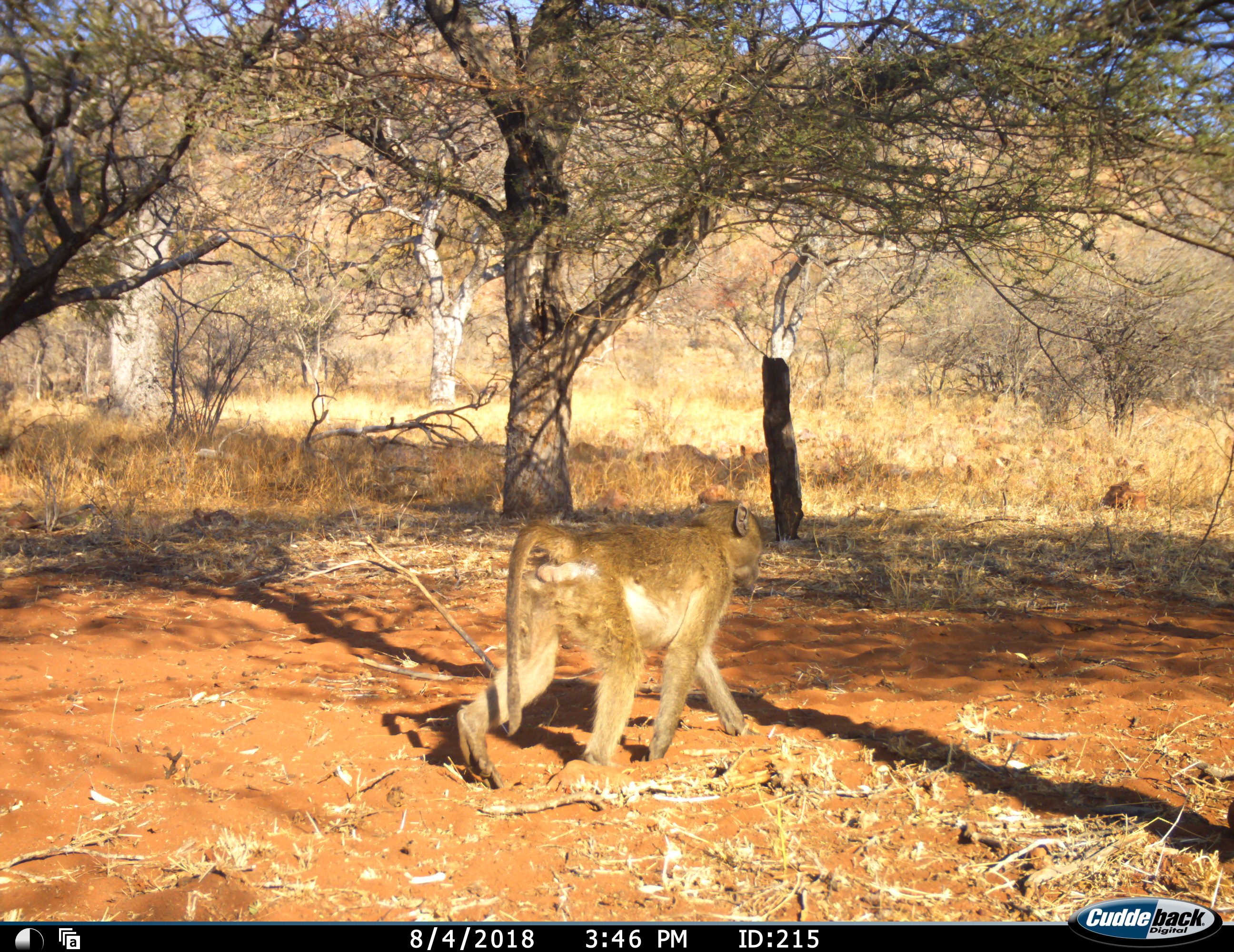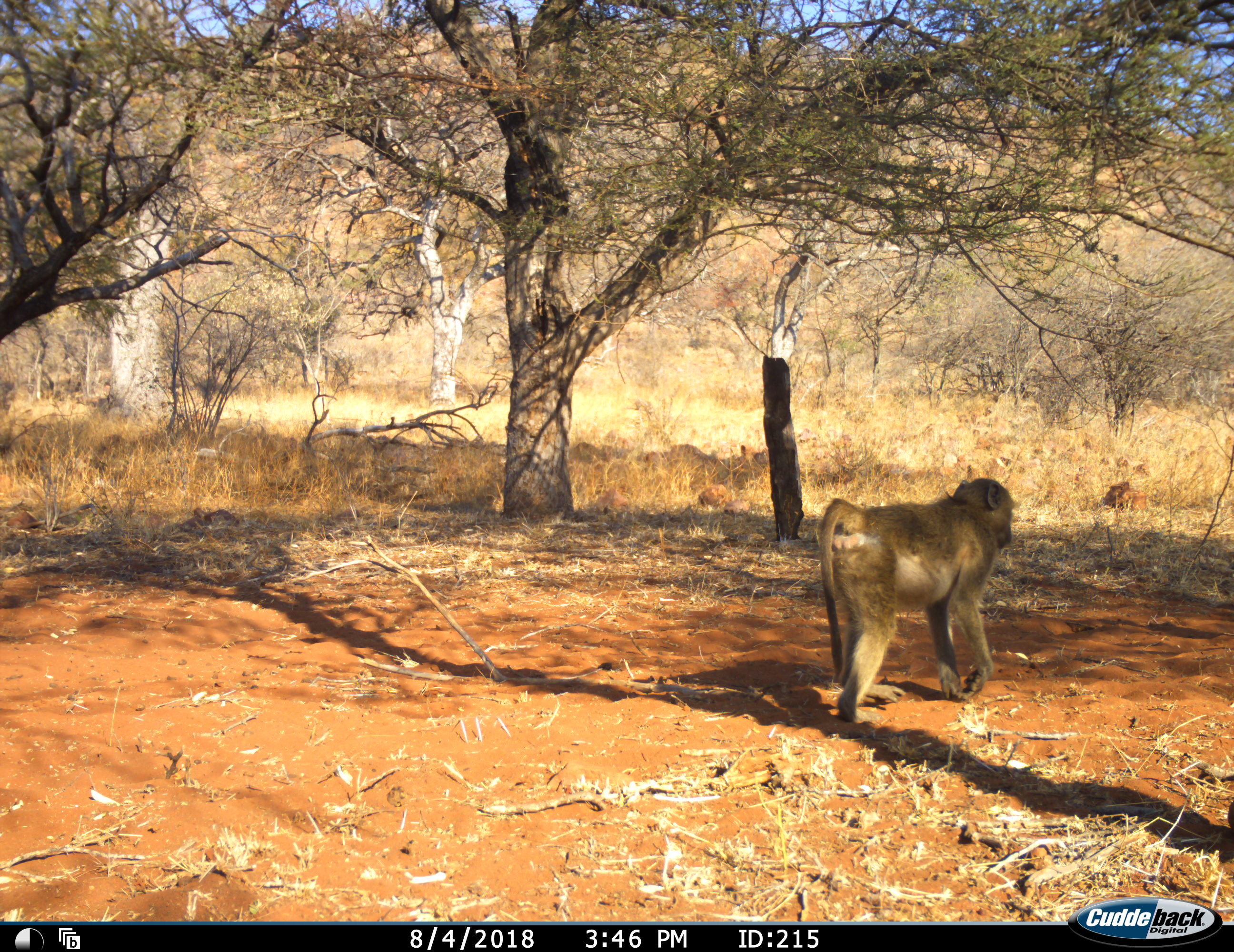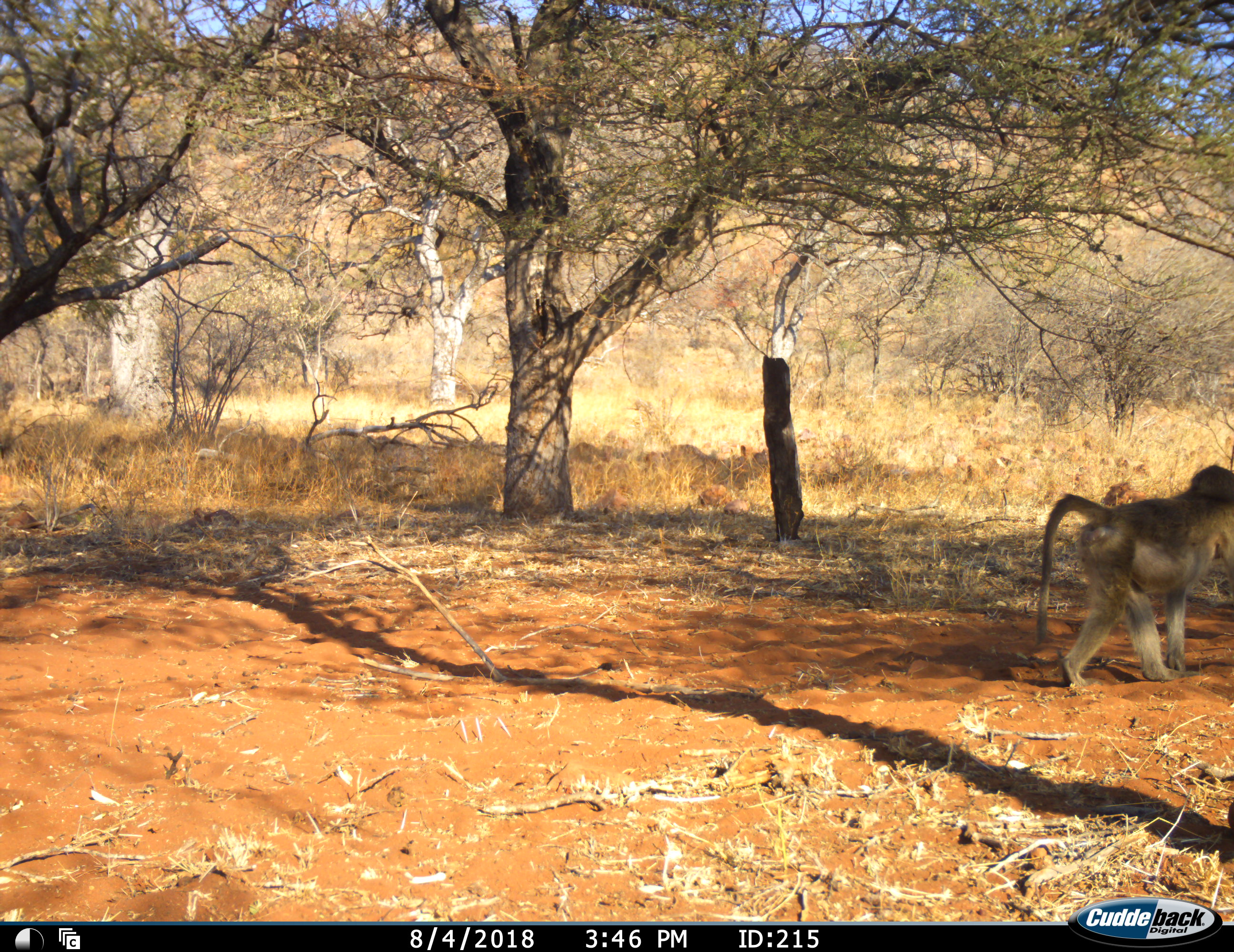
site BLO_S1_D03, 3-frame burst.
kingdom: Animalia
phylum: Chordata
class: Mammalia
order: Primates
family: Cercopithecidae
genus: Papio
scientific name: Papio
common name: baboon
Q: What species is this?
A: Baboon (Papio).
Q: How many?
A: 1.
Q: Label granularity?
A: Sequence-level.